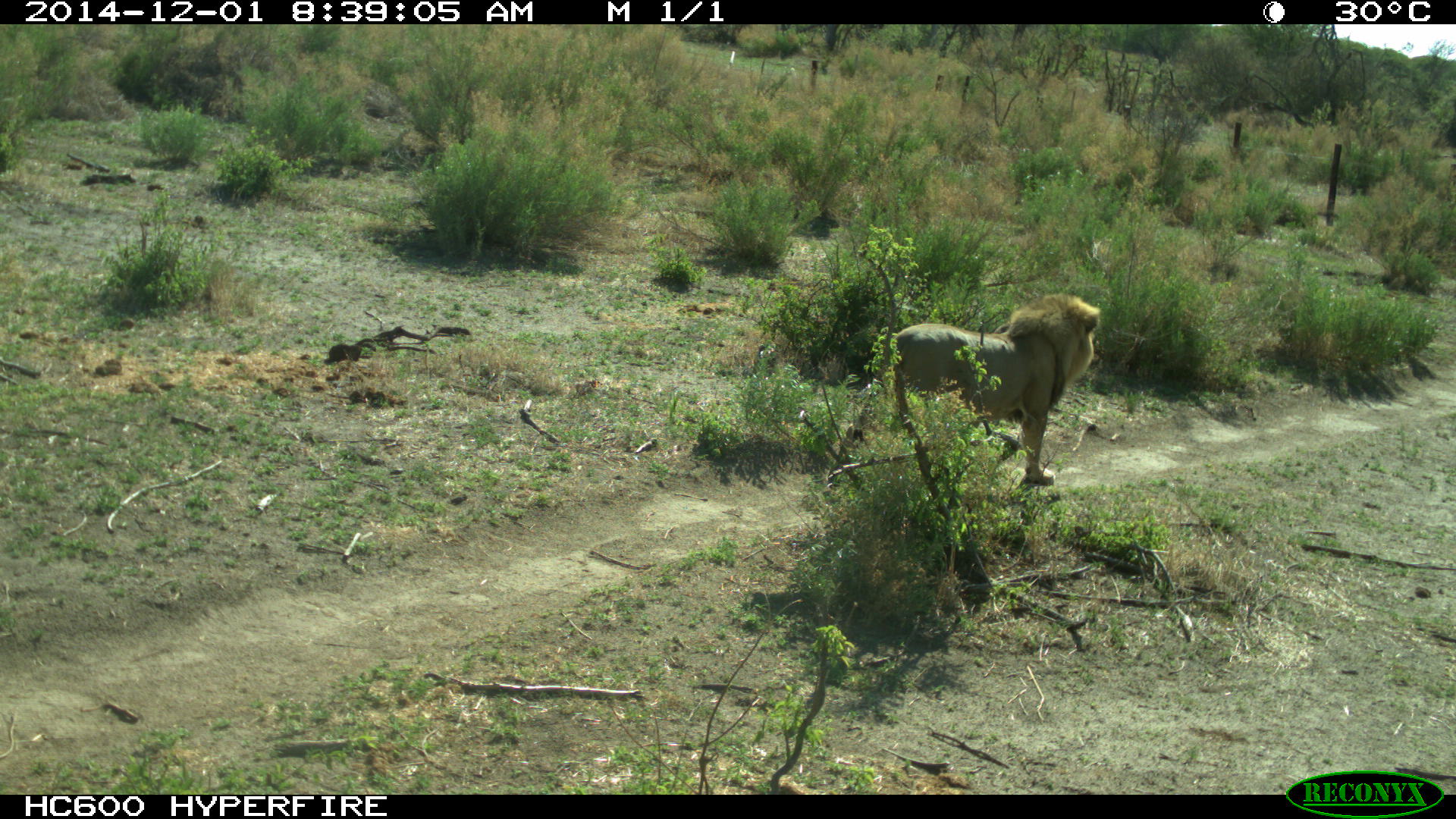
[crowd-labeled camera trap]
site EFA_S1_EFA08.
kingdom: Animalia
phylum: Chordata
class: Mammalia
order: Carnivora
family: Felidae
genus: Panthera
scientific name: Panthera leo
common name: lion male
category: lionmale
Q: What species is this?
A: Lionmale (lion male) (Panthera leo).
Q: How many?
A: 1.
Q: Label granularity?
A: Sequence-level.